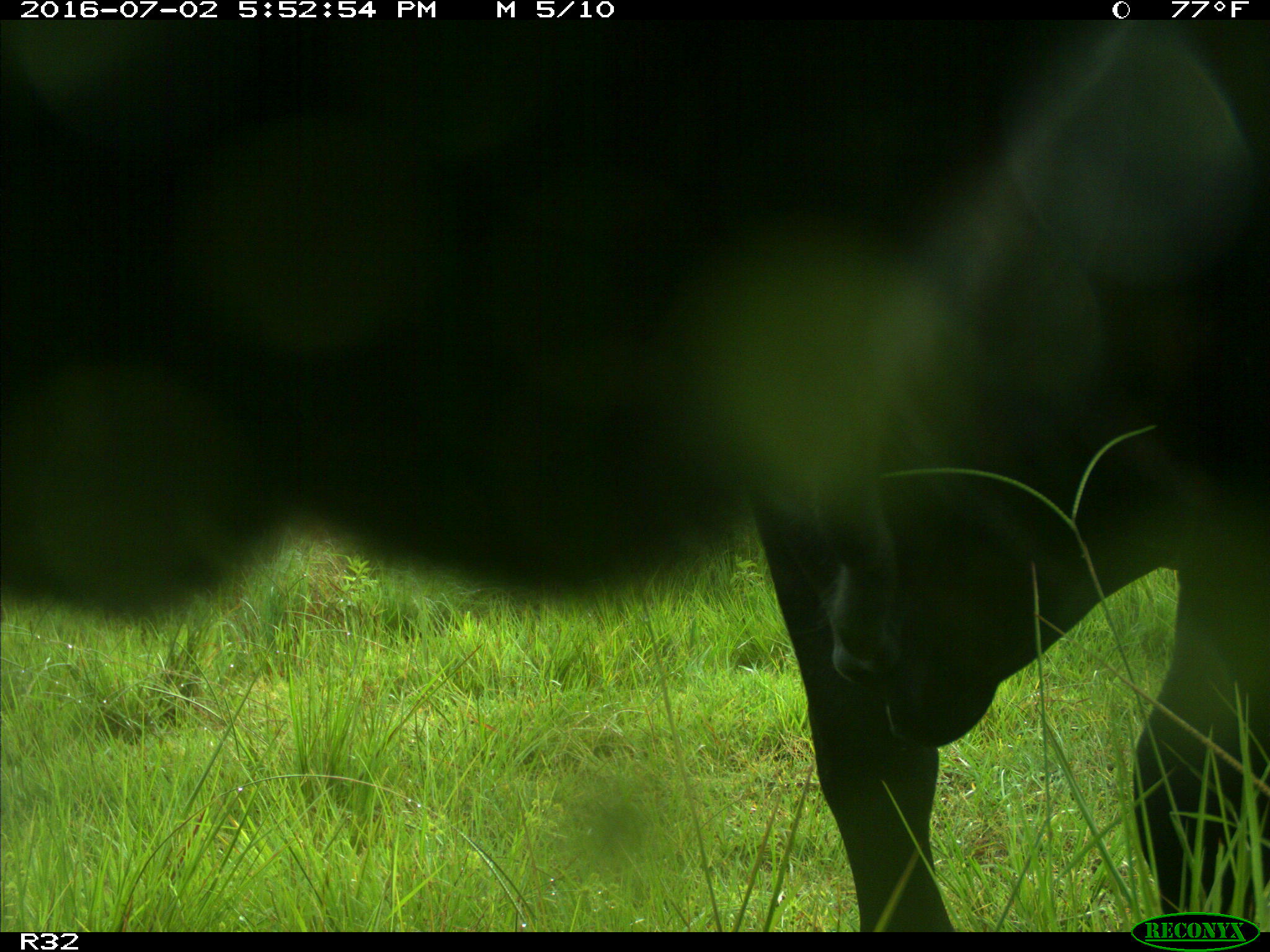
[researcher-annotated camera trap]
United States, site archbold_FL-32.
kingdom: Animalia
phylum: Chordata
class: Mammalia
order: Artiodactyla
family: Bovidae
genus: Bos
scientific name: Bos taurus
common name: domestic cow